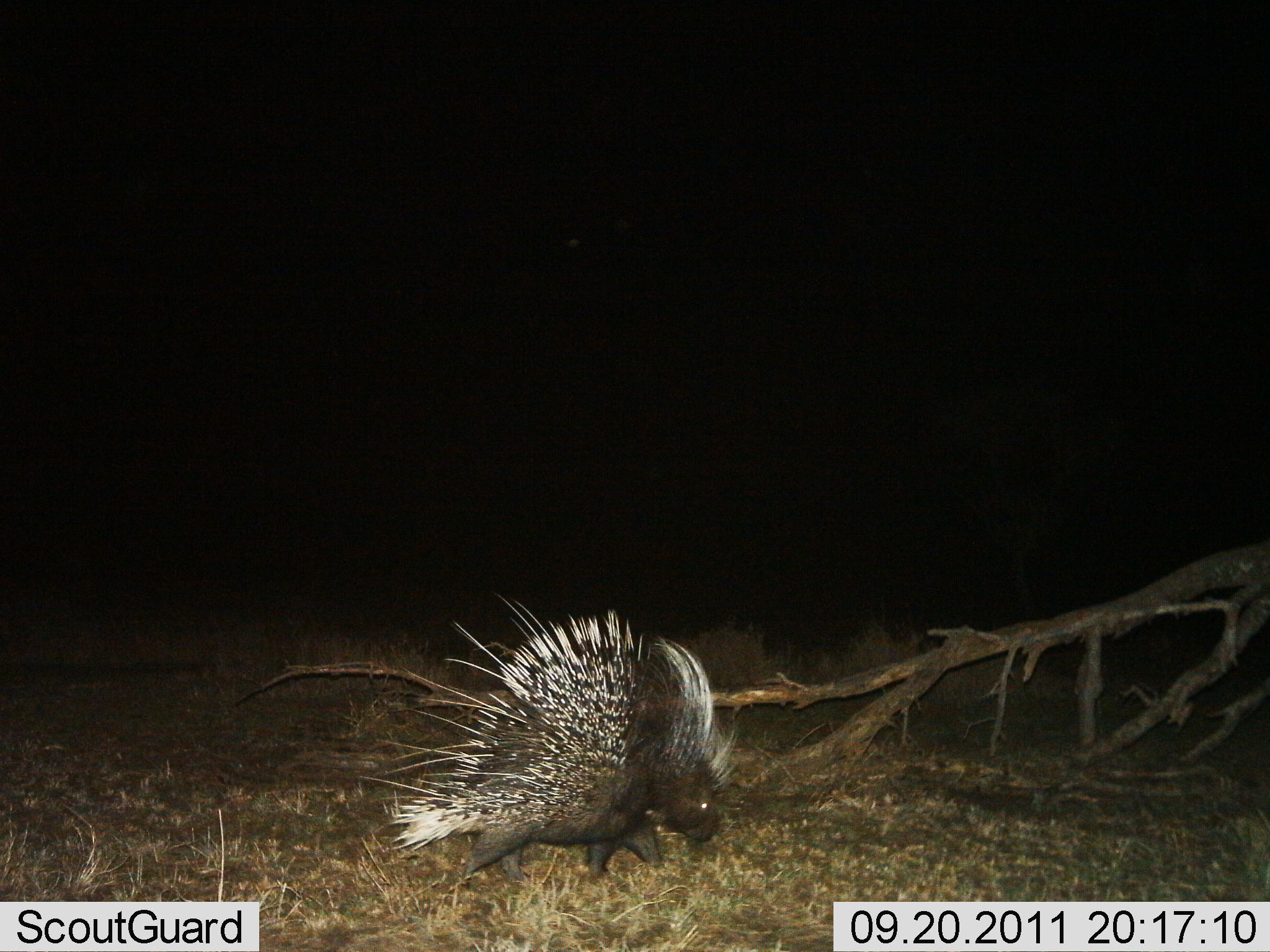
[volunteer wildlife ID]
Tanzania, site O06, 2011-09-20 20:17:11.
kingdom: Animalia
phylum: Chordata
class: Mammalia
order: Rodentia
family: Hystricidae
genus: Hystrix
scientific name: Hystrix cristata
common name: crested porcupine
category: porcupine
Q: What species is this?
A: Porcupine (crested porcupine) (Hystrix cristata).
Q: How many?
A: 1.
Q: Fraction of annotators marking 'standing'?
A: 7%.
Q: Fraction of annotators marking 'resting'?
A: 0%.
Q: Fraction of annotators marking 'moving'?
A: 93%.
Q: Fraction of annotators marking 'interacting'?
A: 0%.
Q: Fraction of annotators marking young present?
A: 0%.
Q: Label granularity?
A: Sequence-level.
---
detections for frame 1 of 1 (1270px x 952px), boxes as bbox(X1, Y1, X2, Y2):
animal: bbox(347, 582, 738, 889)